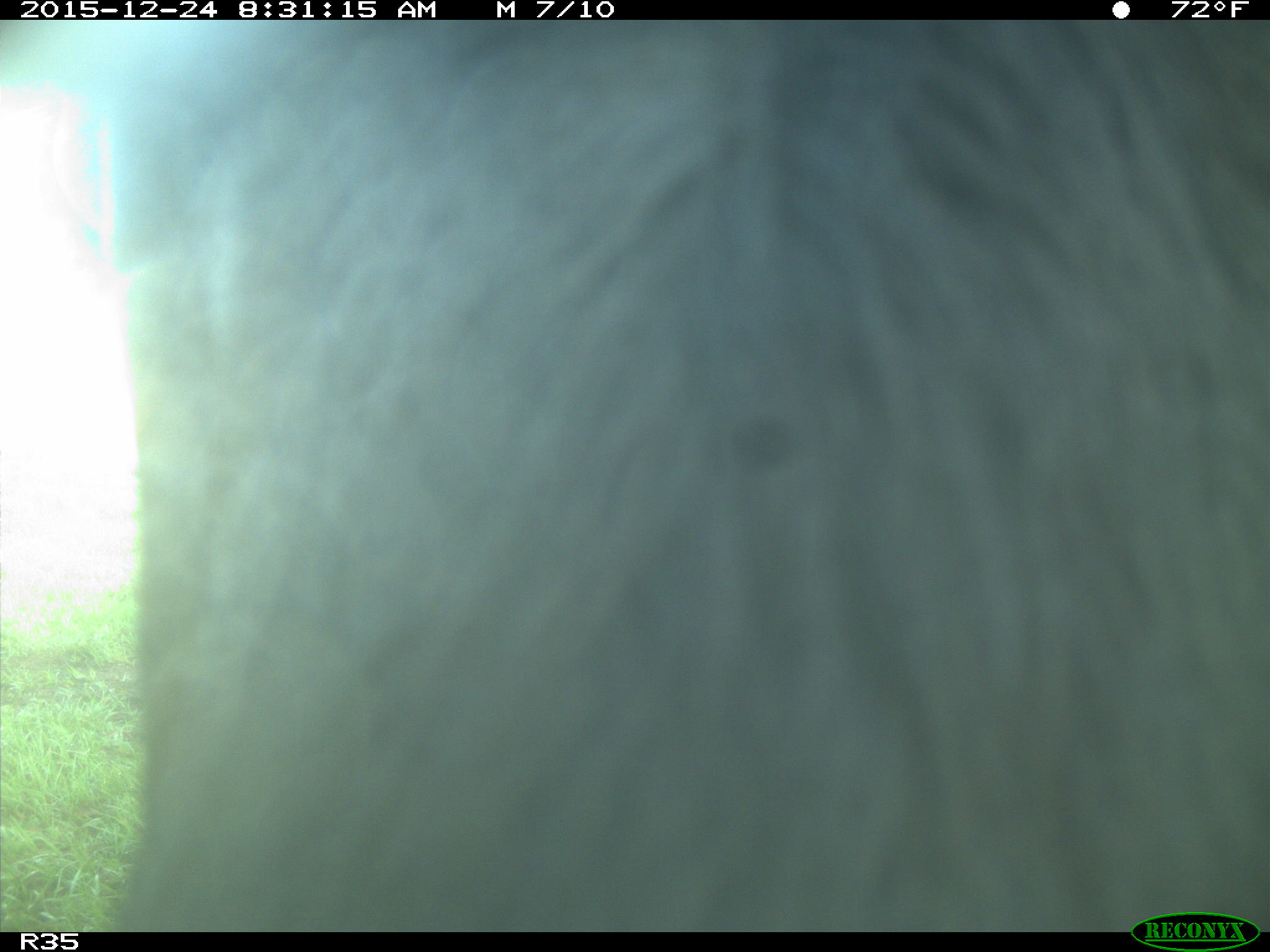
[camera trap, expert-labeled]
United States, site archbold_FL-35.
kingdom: Animalia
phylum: Chordata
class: Mammalia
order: Artiodactyla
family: Bovidae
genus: Bos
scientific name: Bos taurus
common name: domestic cow